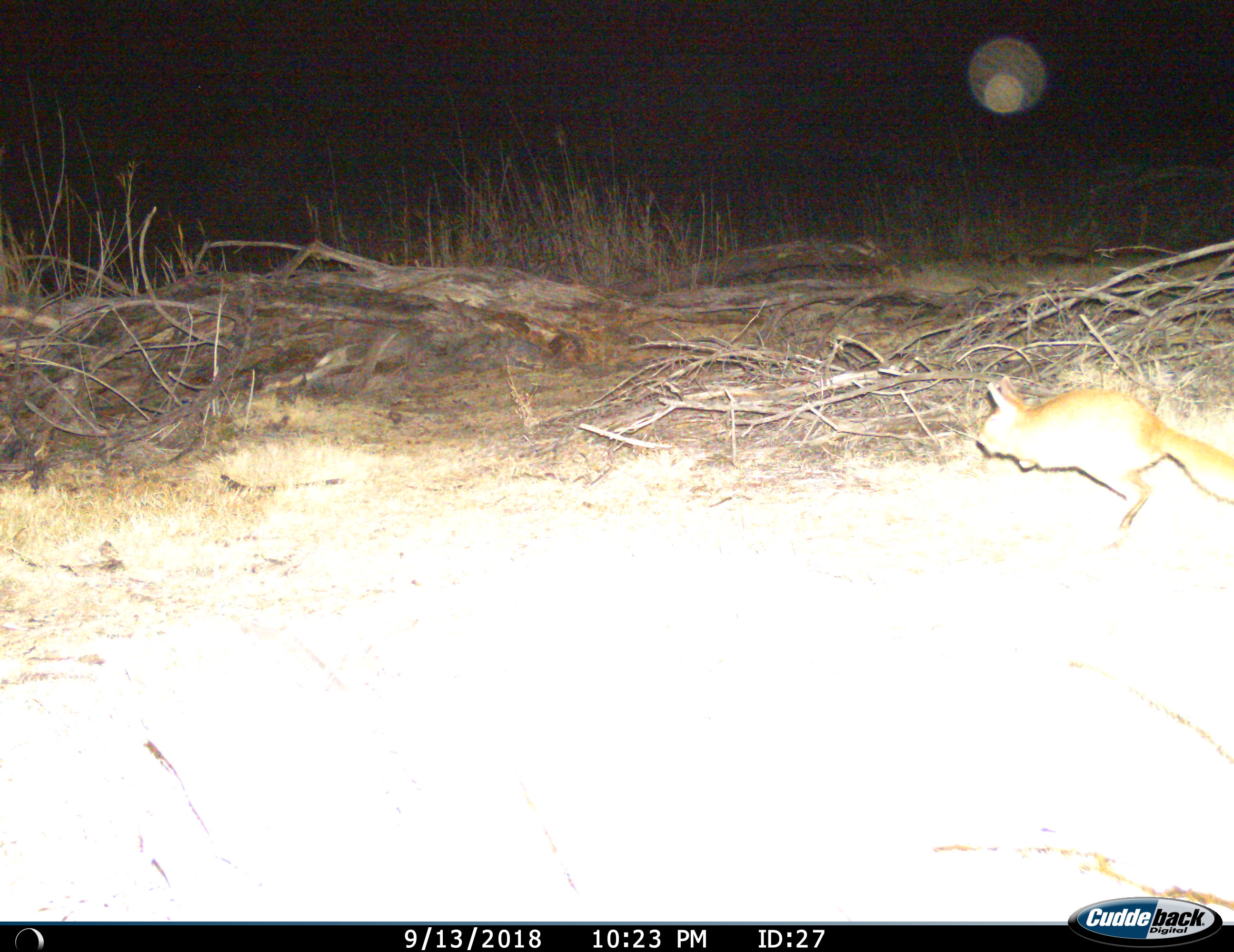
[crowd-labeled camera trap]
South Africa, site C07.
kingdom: Animalia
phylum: Chordata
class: Mammalia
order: Rodentia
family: Pedetidae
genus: Pedetes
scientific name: Pedetes capensis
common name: springhare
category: harespring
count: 1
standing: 0%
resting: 0%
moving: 100%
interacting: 0%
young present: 0%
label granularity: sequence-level